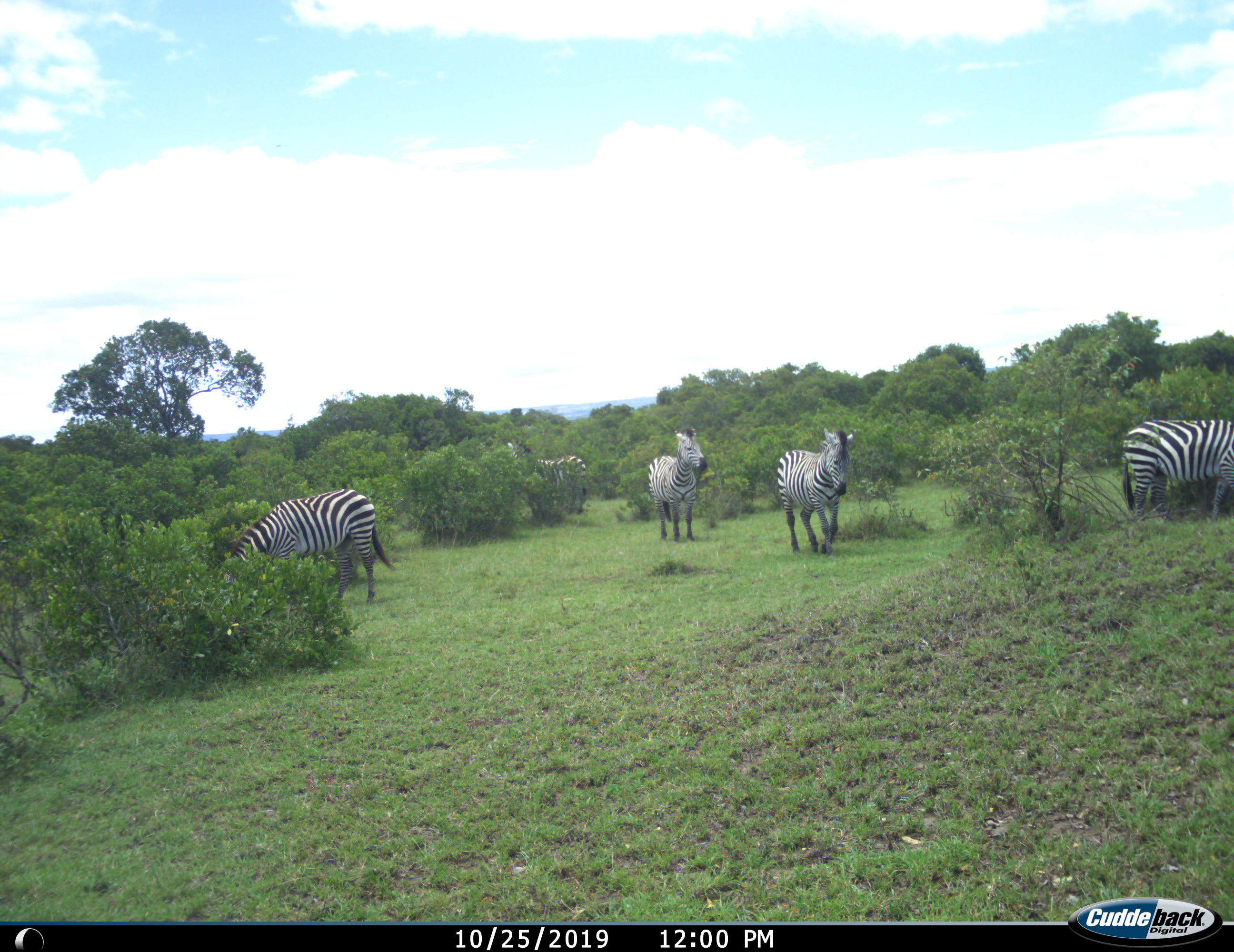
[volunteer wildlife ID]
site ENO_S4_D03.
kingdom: Animalia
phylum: Chordata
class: Mammalia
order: Perissodactyla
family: Equidae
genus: Equus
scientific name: Equus quagga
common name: plains zebra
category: zebraplains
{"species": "zebraplains (plains zebra) (Equus quagga)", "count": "5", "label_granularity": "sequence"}